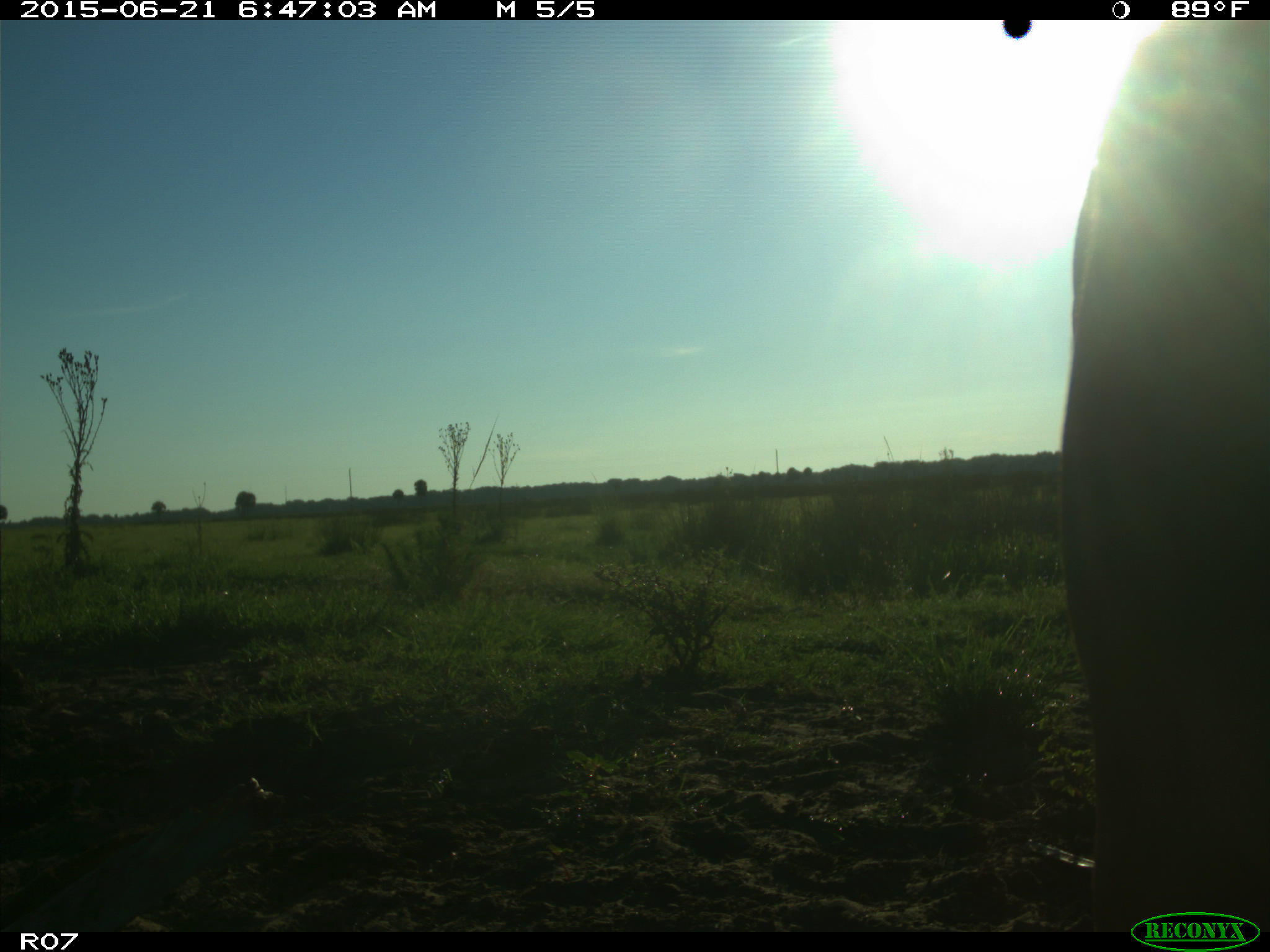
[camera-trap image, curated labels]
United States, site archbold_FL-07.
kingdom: Animalia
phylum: Chordata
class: Mammalia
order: Artiodactyla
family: Bovidae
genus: Bos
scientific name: Bos taurus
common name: domestic cow